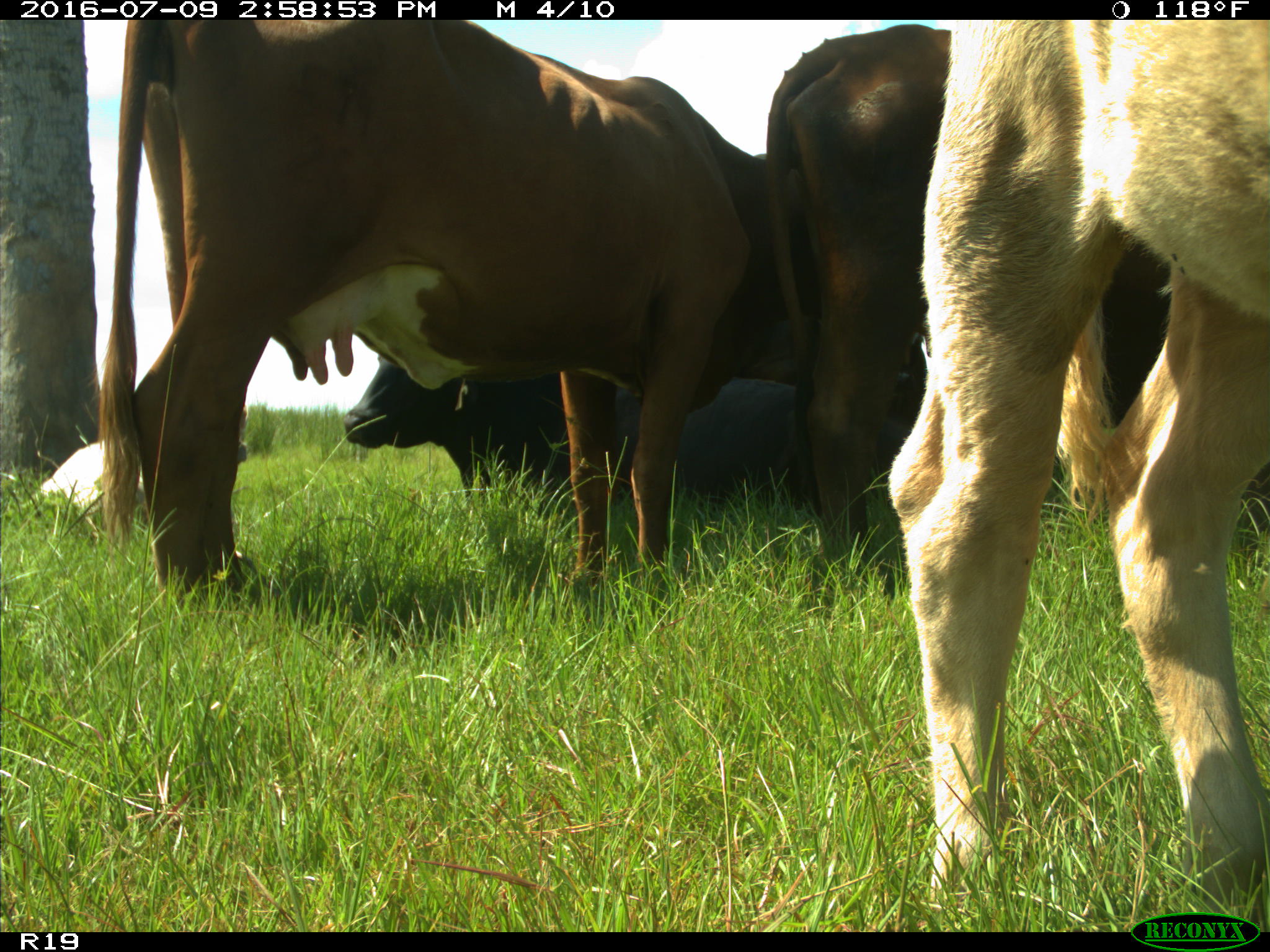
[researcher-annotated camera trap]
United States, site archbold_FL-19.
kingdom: Animalia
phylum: Chordata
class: Mammalia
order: Artiodactyla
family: Bovidae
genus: Bos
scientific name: Bos taurus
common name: domestic cow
Bos taurus (domestic cow).